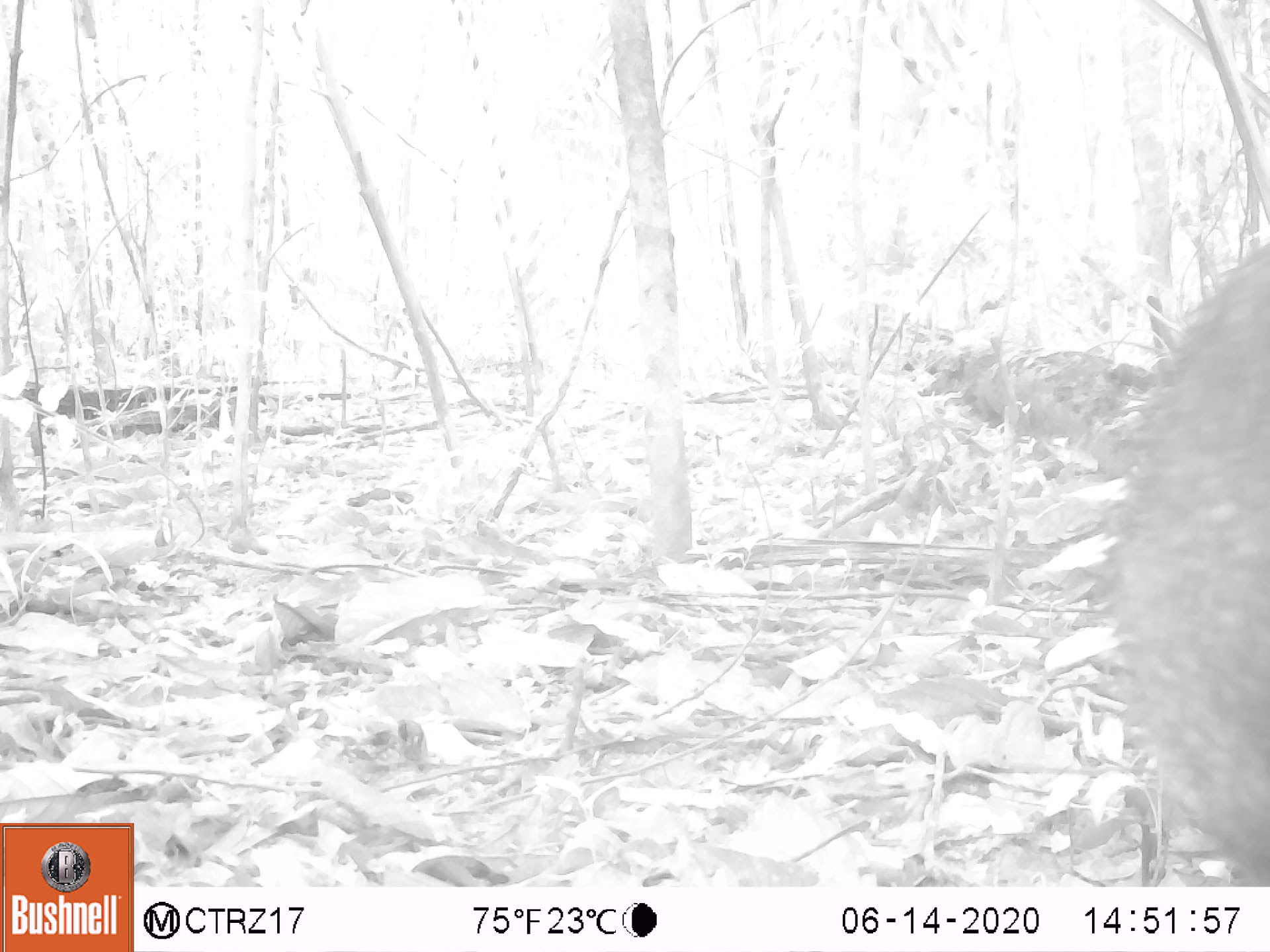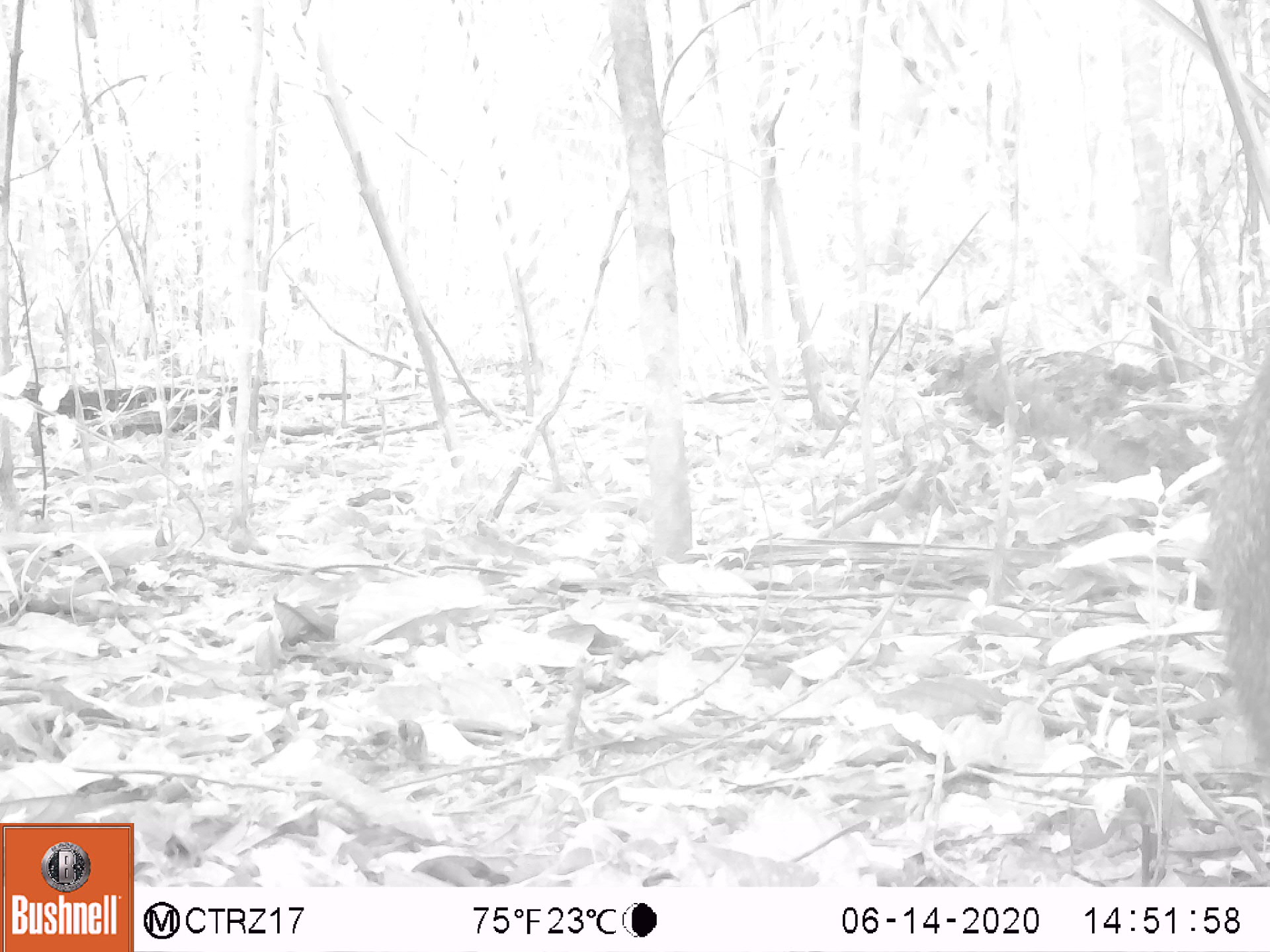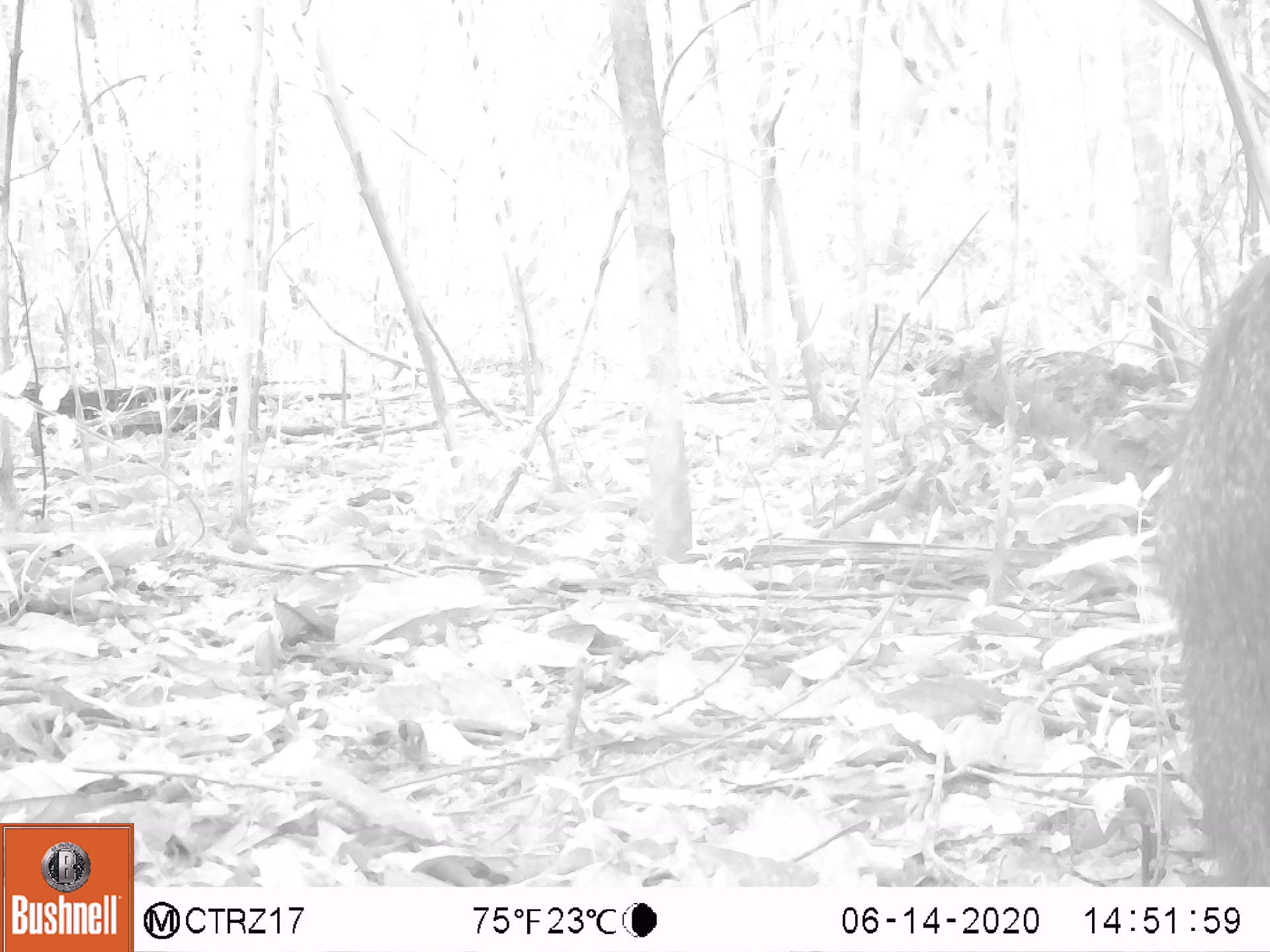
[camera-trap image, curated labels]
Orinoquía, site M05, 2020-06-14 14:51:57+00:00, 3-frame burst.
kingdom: Animalia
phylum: Chordata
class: Mammalia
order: Artiodactyla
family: Tayassuidae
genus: Pecari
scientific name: Pecari tajacu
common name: collared peccary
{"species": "collared peccary (Pecari tajacu)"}